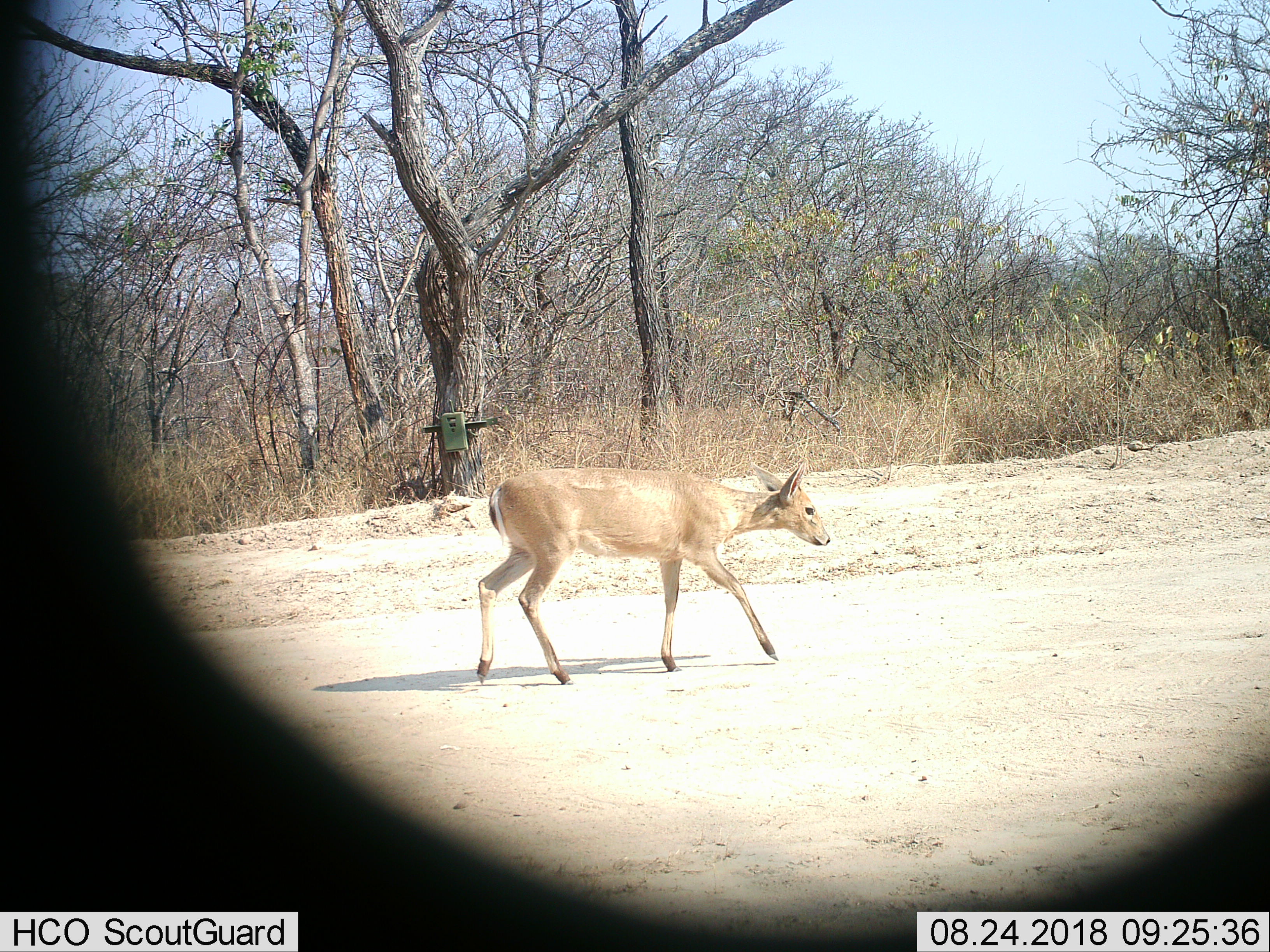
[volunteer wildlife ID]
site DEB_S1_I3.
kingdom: Animalia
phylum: Chordata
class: Mammalia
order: Artiodactyla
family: Bovidae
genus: Sylvicapra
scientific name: Sylvicapra grimmia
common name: common duiker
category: duikercommongrey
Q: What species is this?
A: Duikercommongrey (common duiker) (Sylvicapra grimmia).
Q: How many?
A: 1.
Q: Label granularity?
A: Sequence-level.